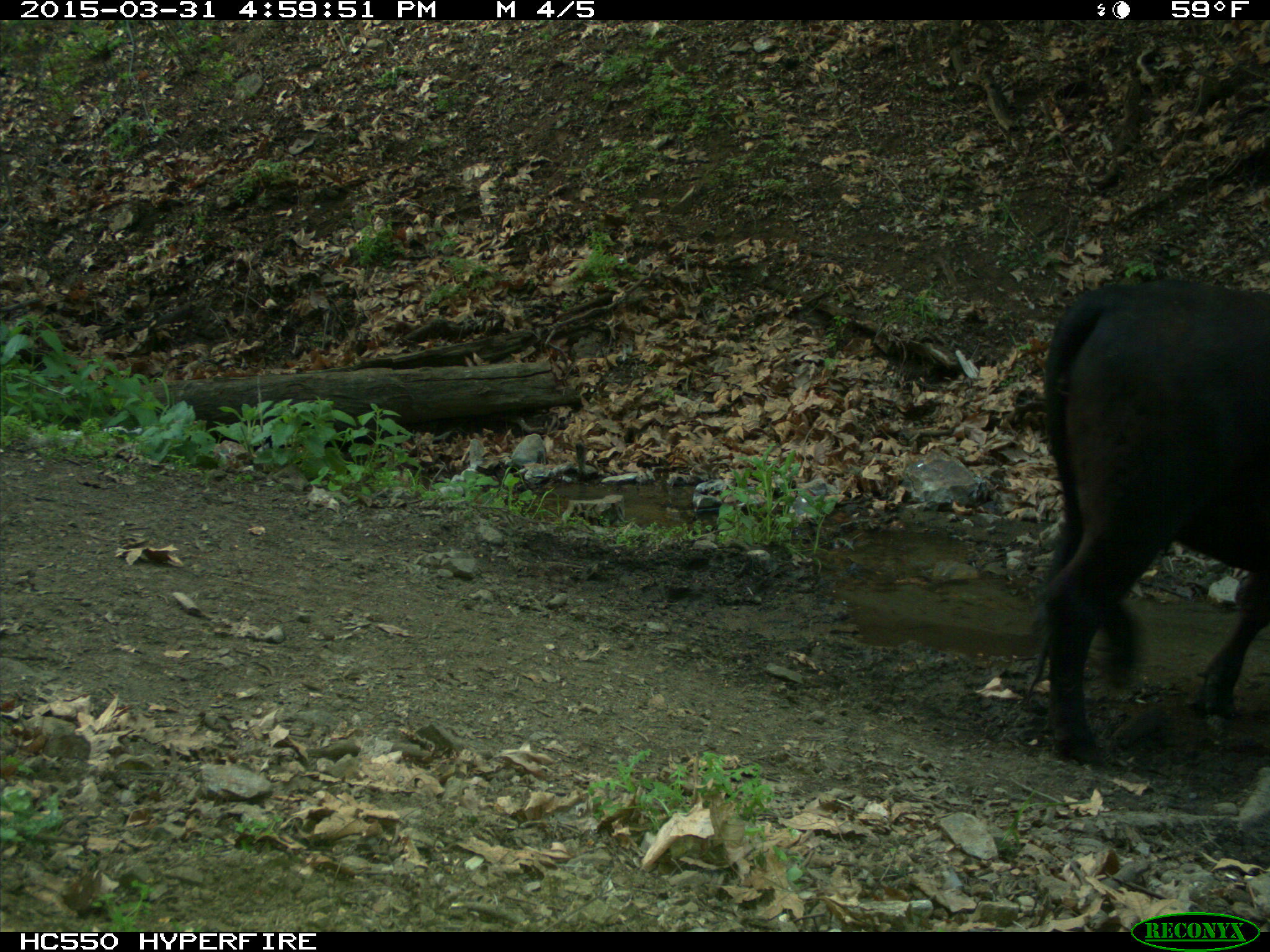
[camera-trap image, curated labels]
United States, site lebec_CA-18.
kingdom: Animalia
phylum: Chordata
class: Mammalia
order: Artiodactyla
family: Bovidae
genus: Bos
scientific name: Bos taurus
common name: domestic cow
Bos taurus (domestic cow).